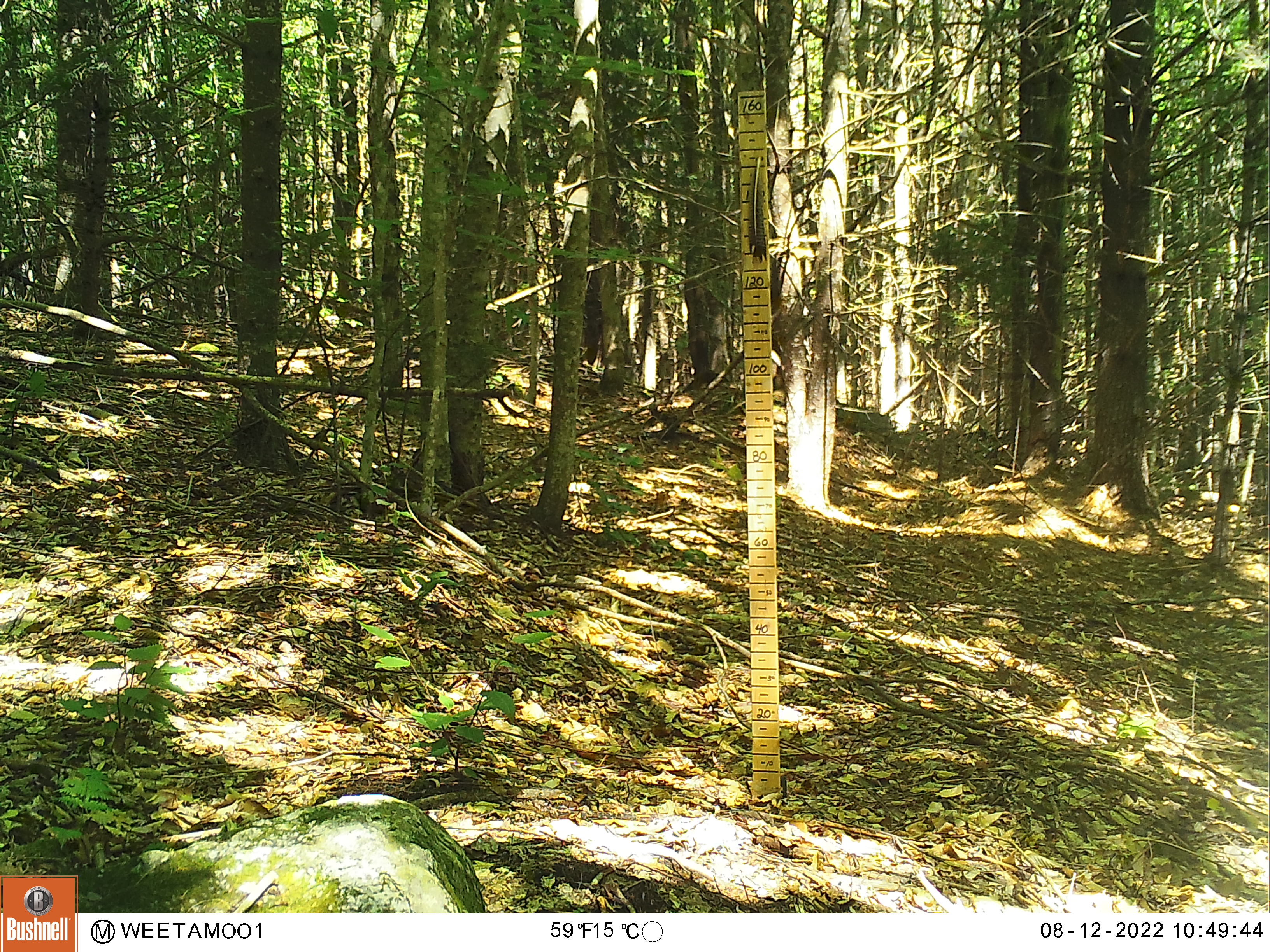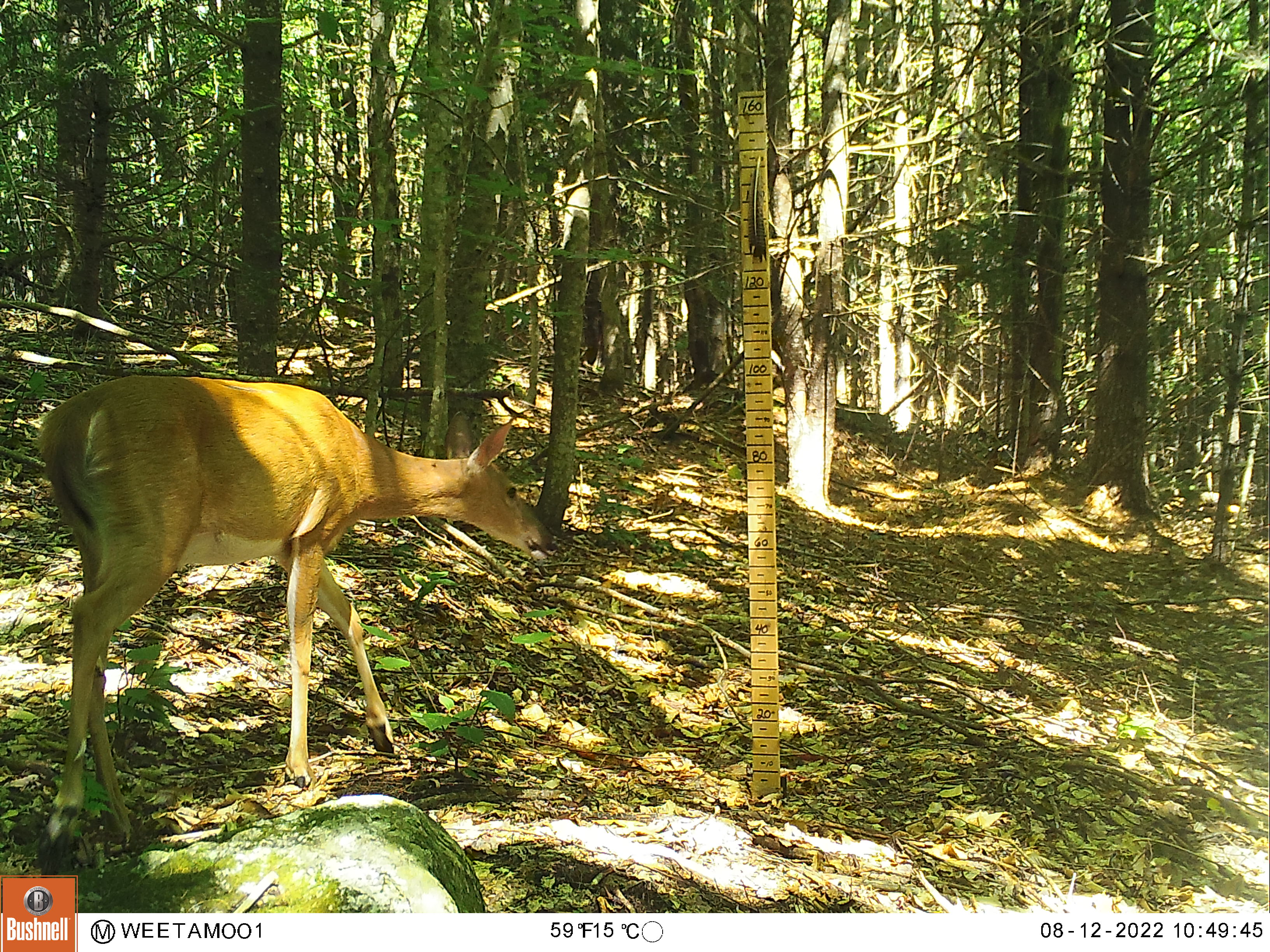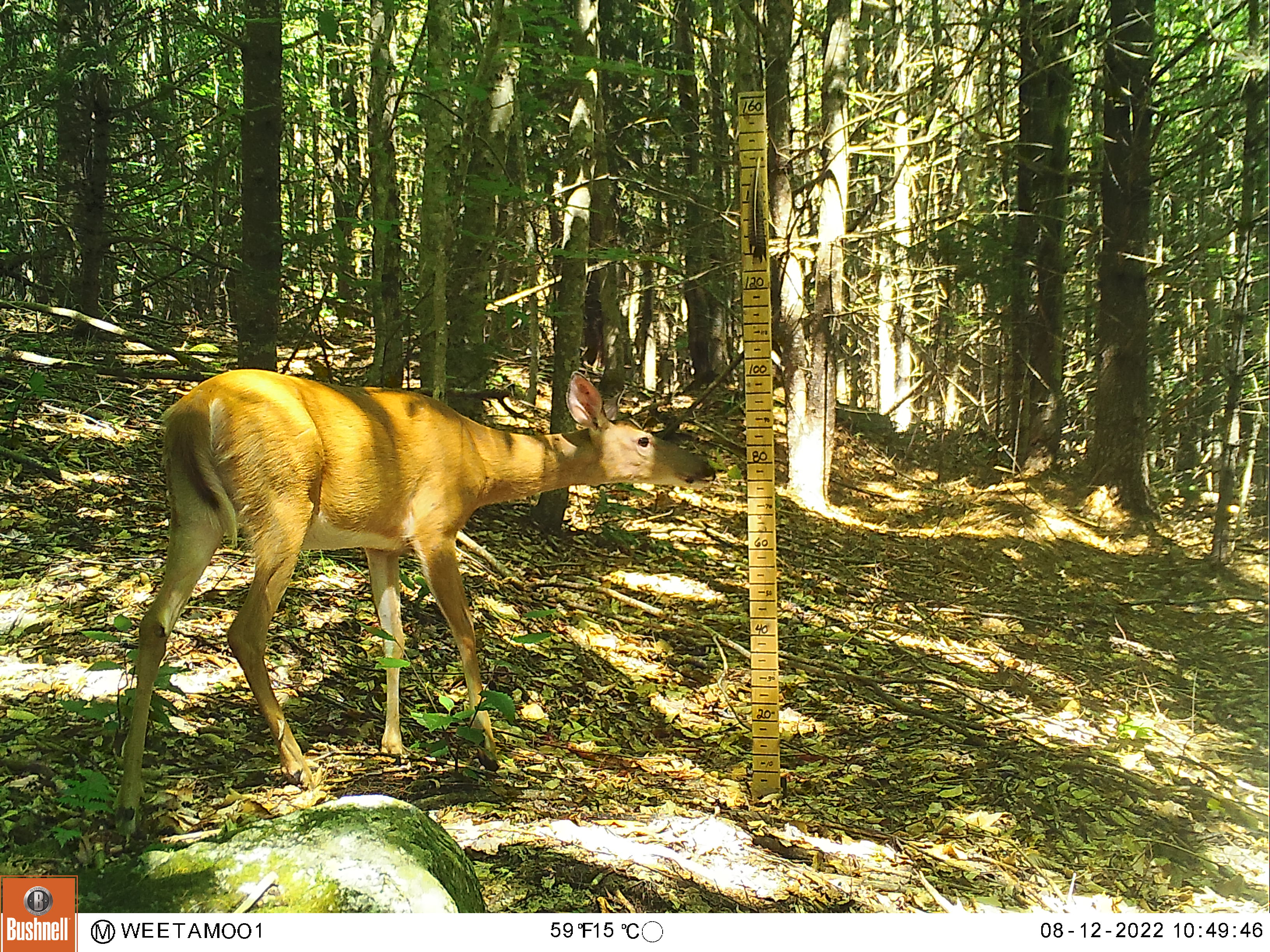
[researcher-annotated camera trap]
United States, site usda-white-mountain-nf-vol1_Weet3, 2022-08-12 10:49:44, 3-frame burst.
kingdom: Animalia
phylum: Chordata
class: Mammalia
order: Artiodactyla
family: Cervidae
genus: Odocoileus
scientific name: Odocoileus virginianus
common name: white-tailed deer